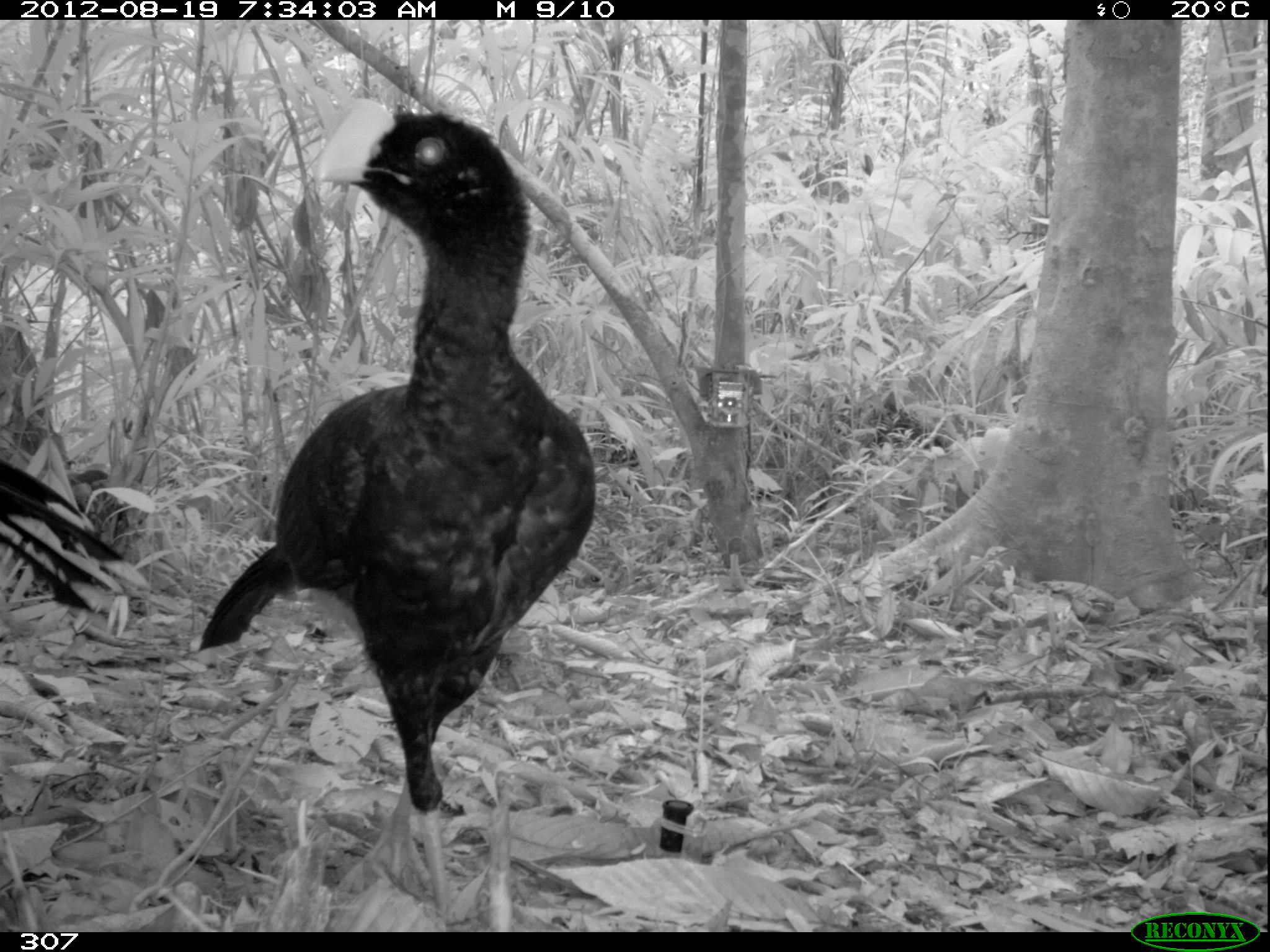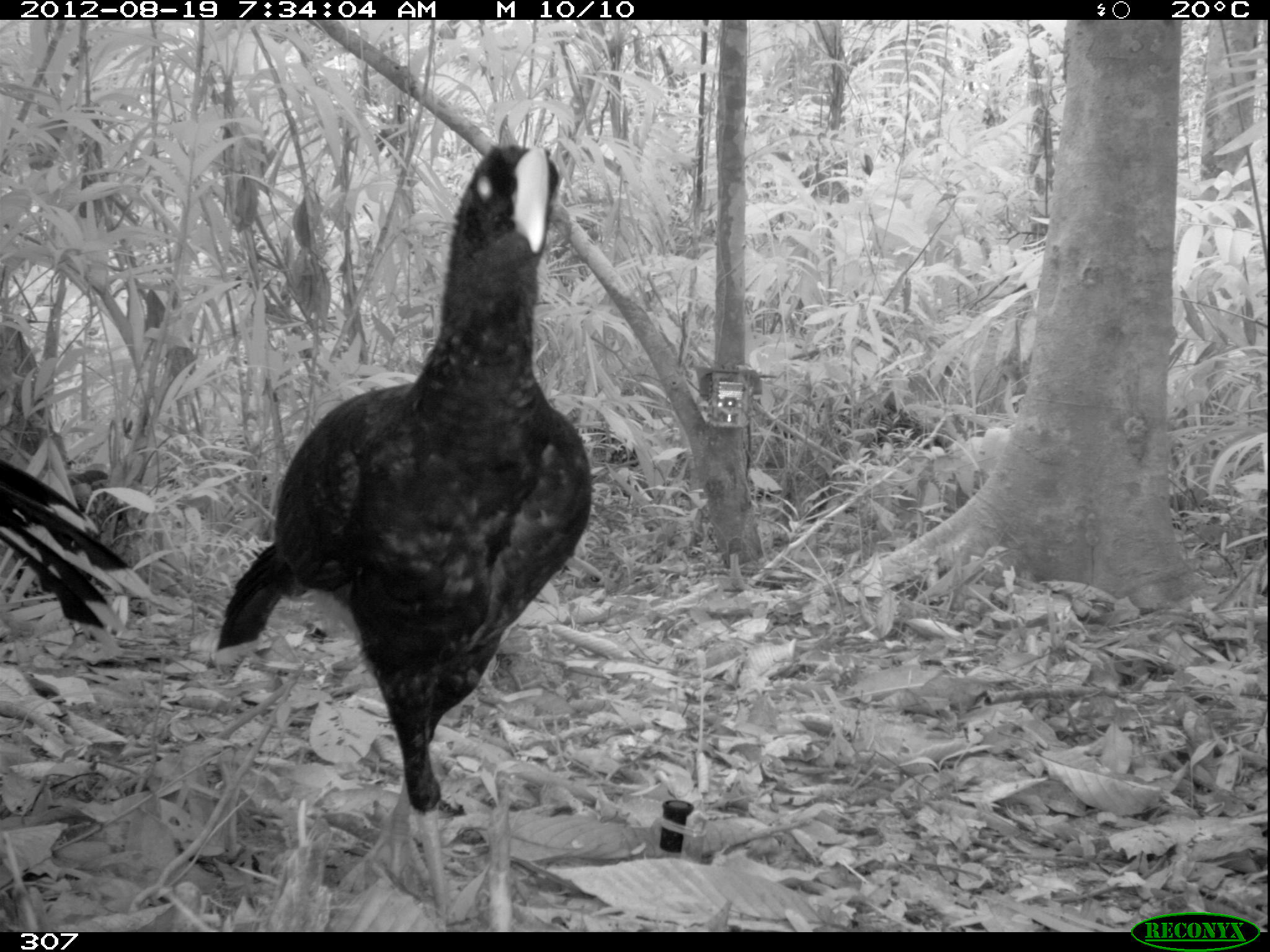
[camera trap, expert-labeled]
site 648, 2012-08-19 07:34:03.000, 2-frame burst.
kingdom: Animalia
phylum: Chordata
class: Aves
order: Galliformes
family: Cracidae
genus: Mitu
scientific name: Mitu tuberosum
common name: razor-billed curassow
Mitu tuberosum (razor-billed curassow).